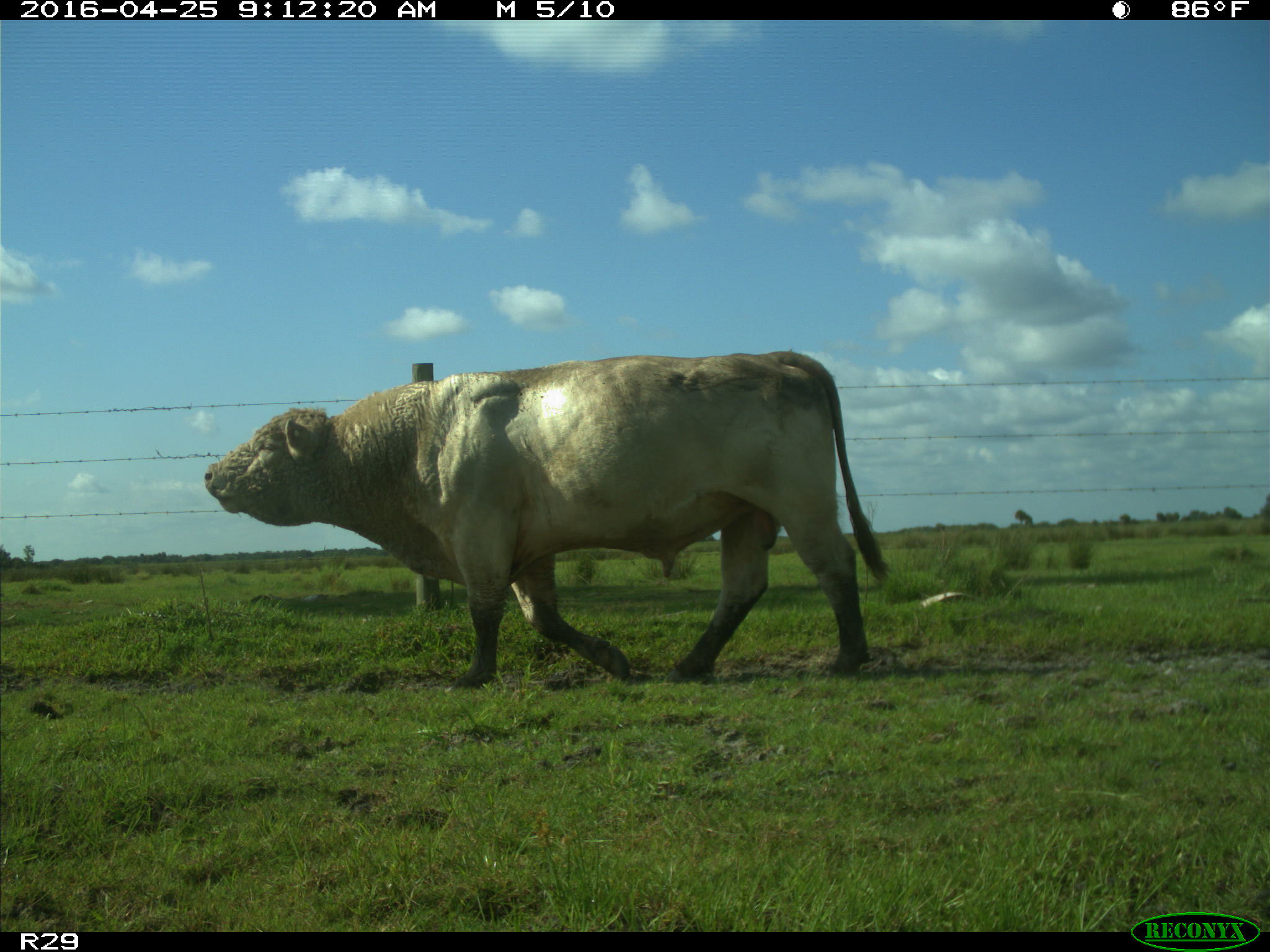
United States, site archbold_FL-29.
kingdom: Animalia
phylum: Chordata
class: Mammalia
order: Artiodactyla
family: Bovidae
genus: Bos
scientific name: Bos taurus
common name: domestic cow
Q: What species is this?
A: Bos taurus (domestic cow).